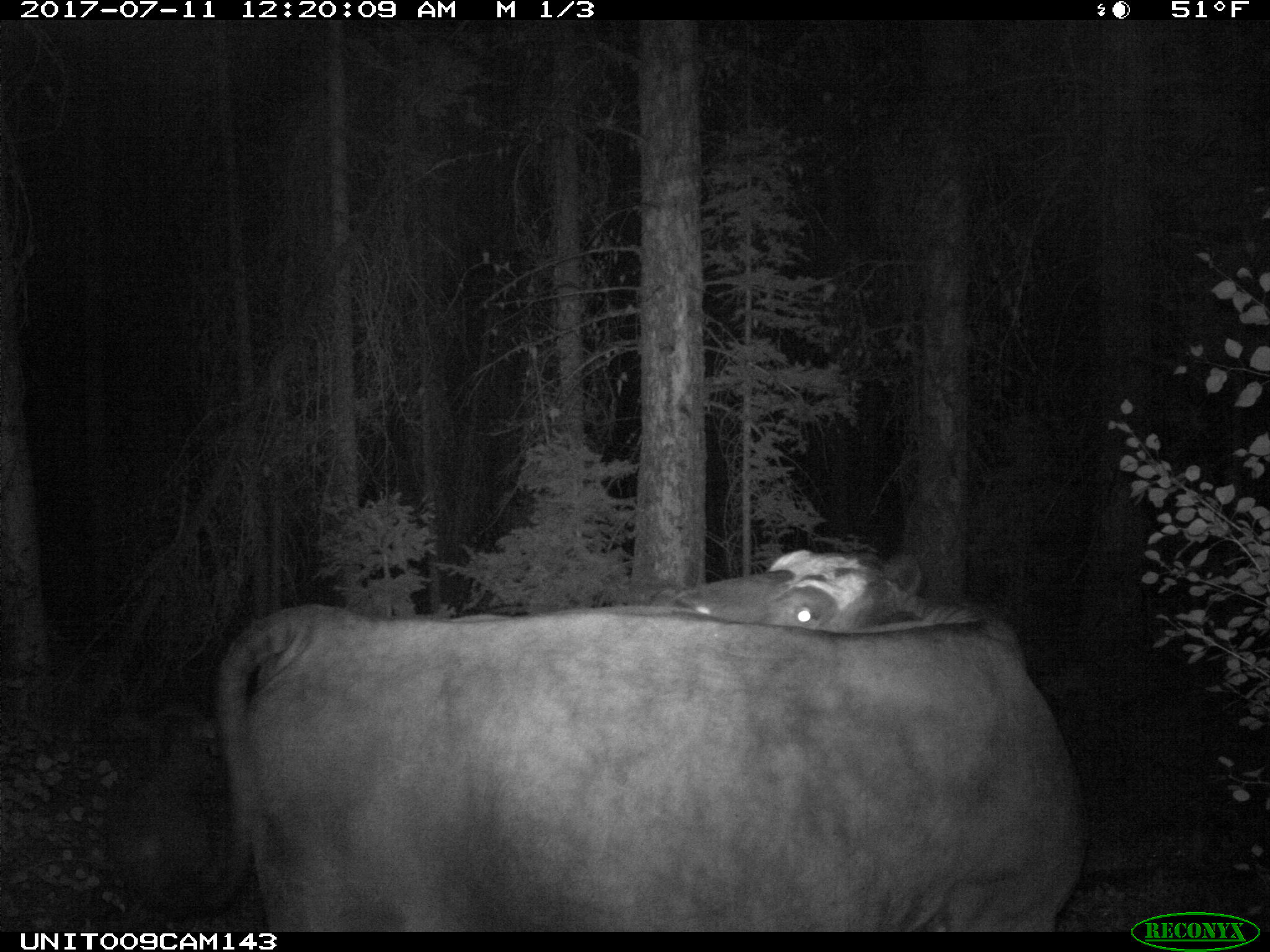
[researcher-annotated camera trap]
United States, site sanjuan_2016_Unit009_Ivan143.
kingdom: Animalia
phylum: Chordata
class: Mammalia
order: Artiodactyla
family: Bovidae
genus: Bos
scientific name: Bos taurus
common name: domestic cow